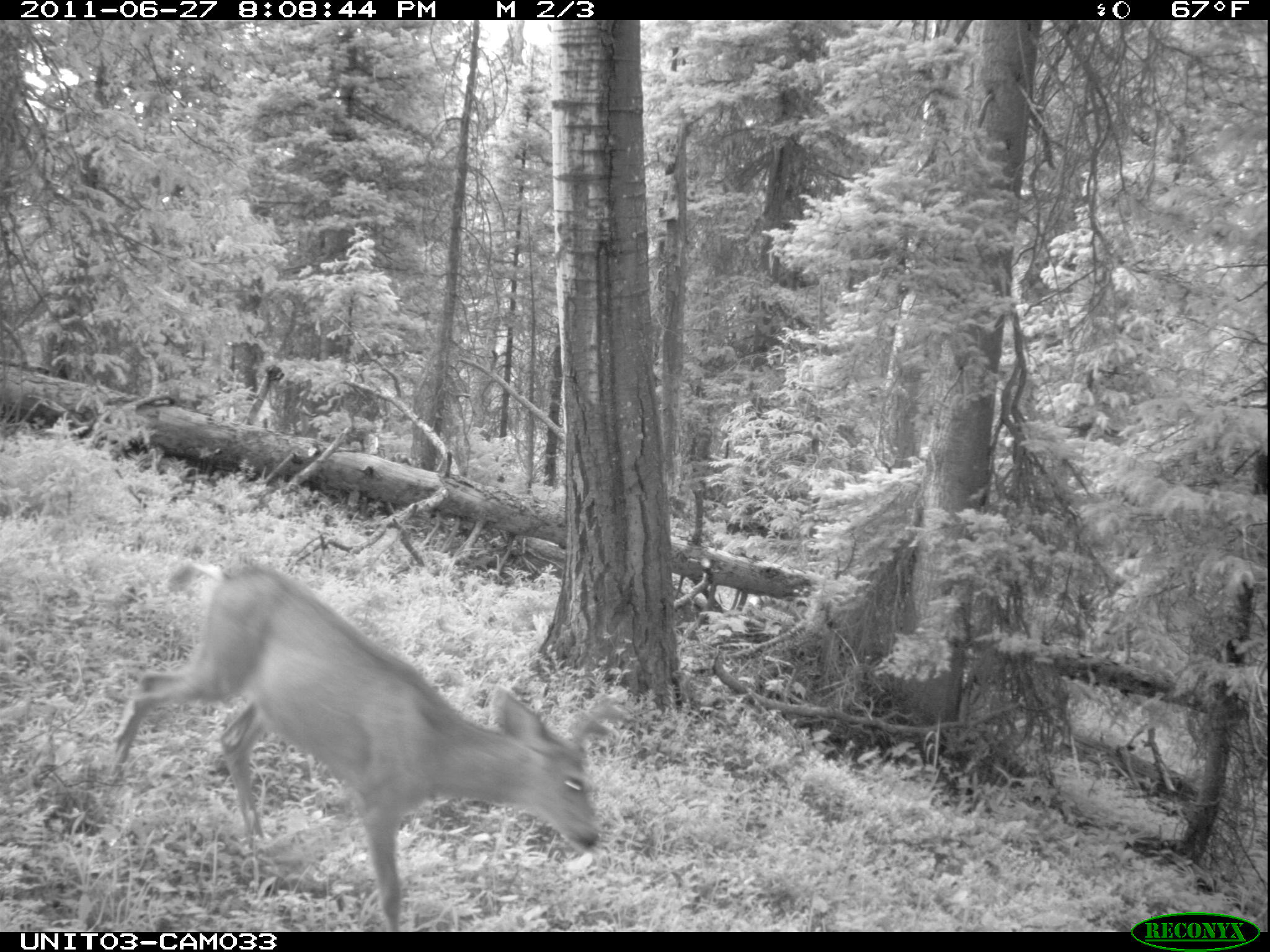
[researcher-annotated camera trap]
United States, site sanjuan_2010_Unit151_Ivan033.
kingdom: Animalia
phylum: Chordata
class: Mammalia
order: Artiodactyla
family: Cervidae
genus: Odocoileus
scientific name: Odocoileus hemionus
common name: mule deer